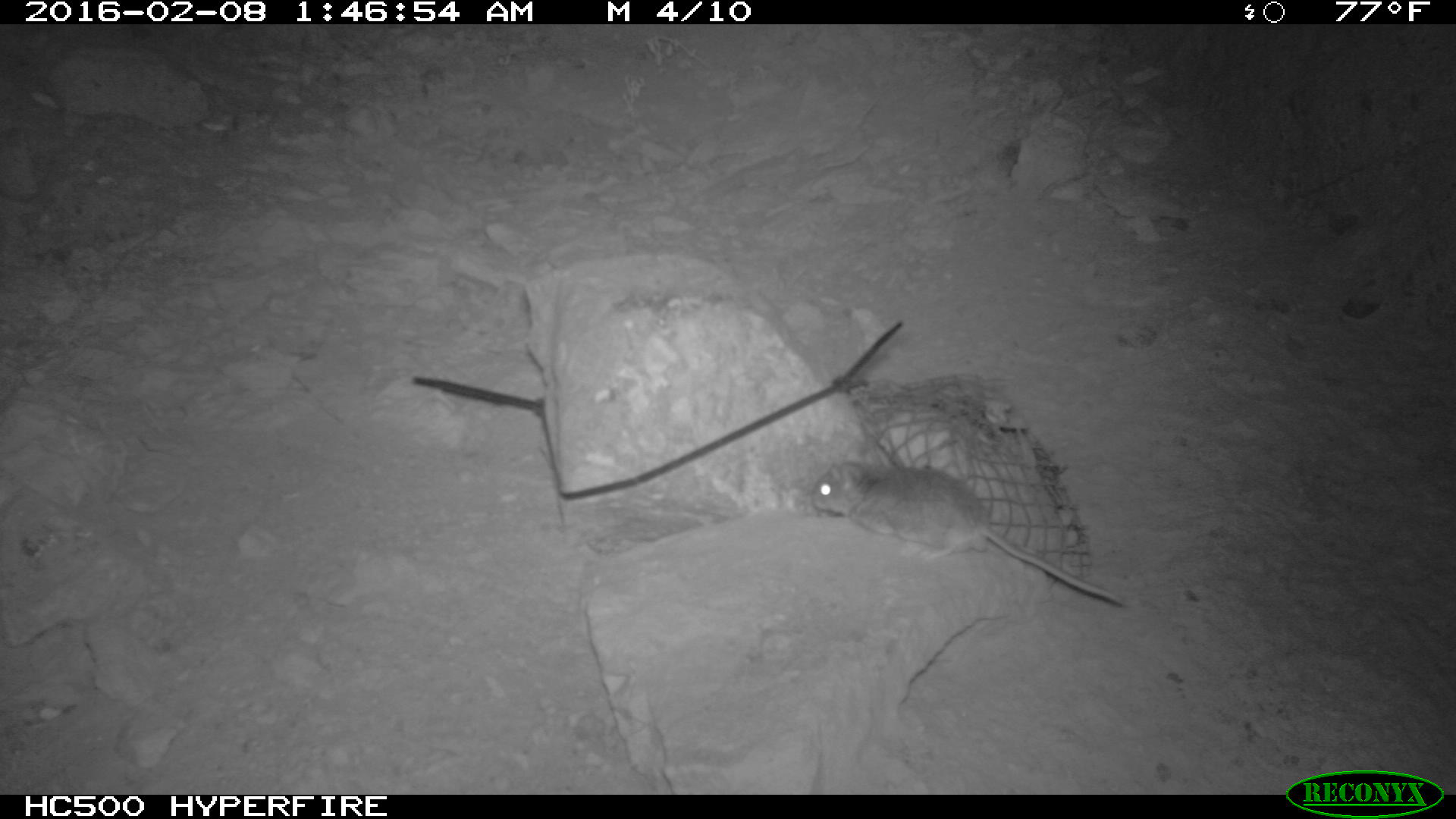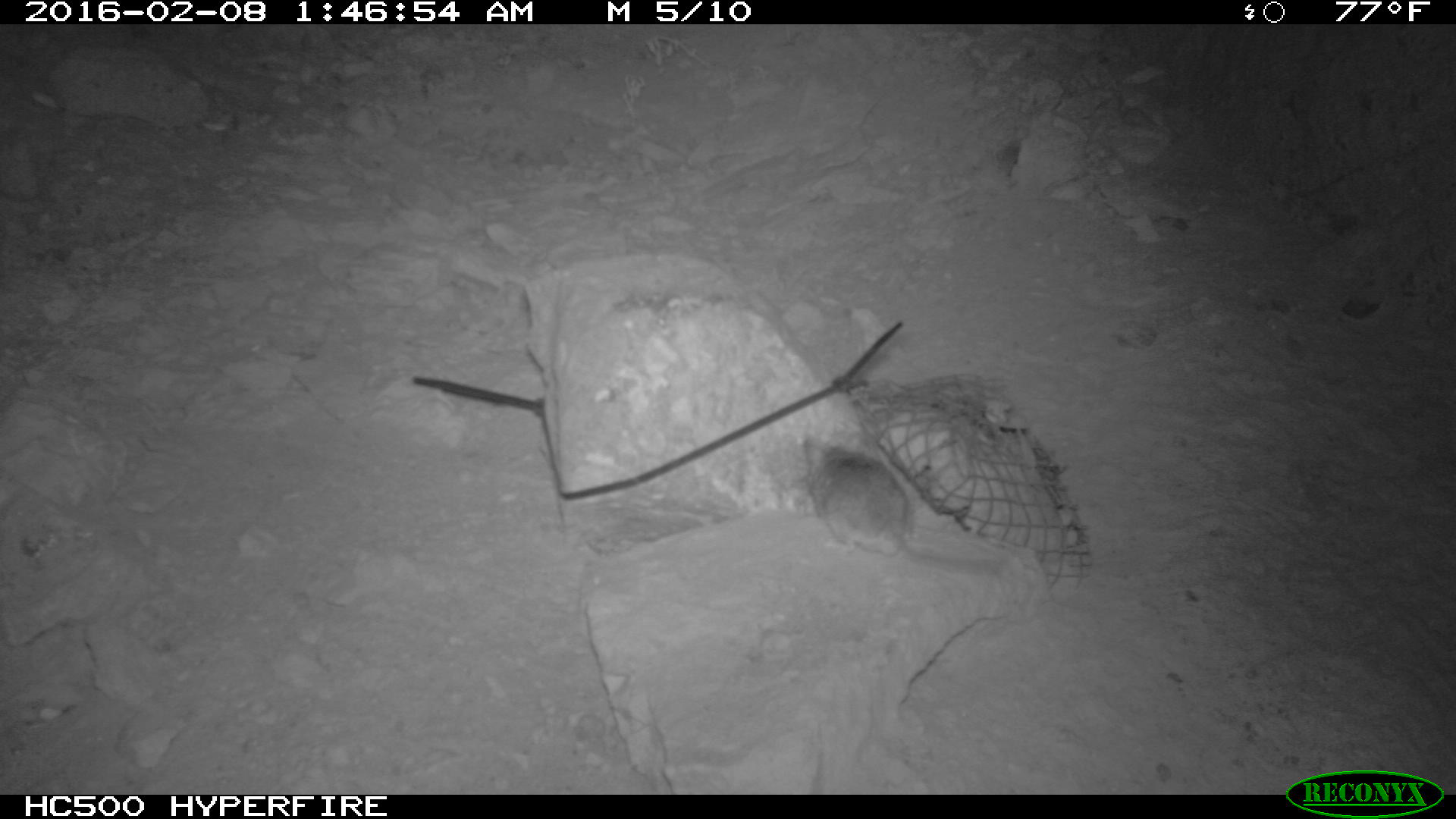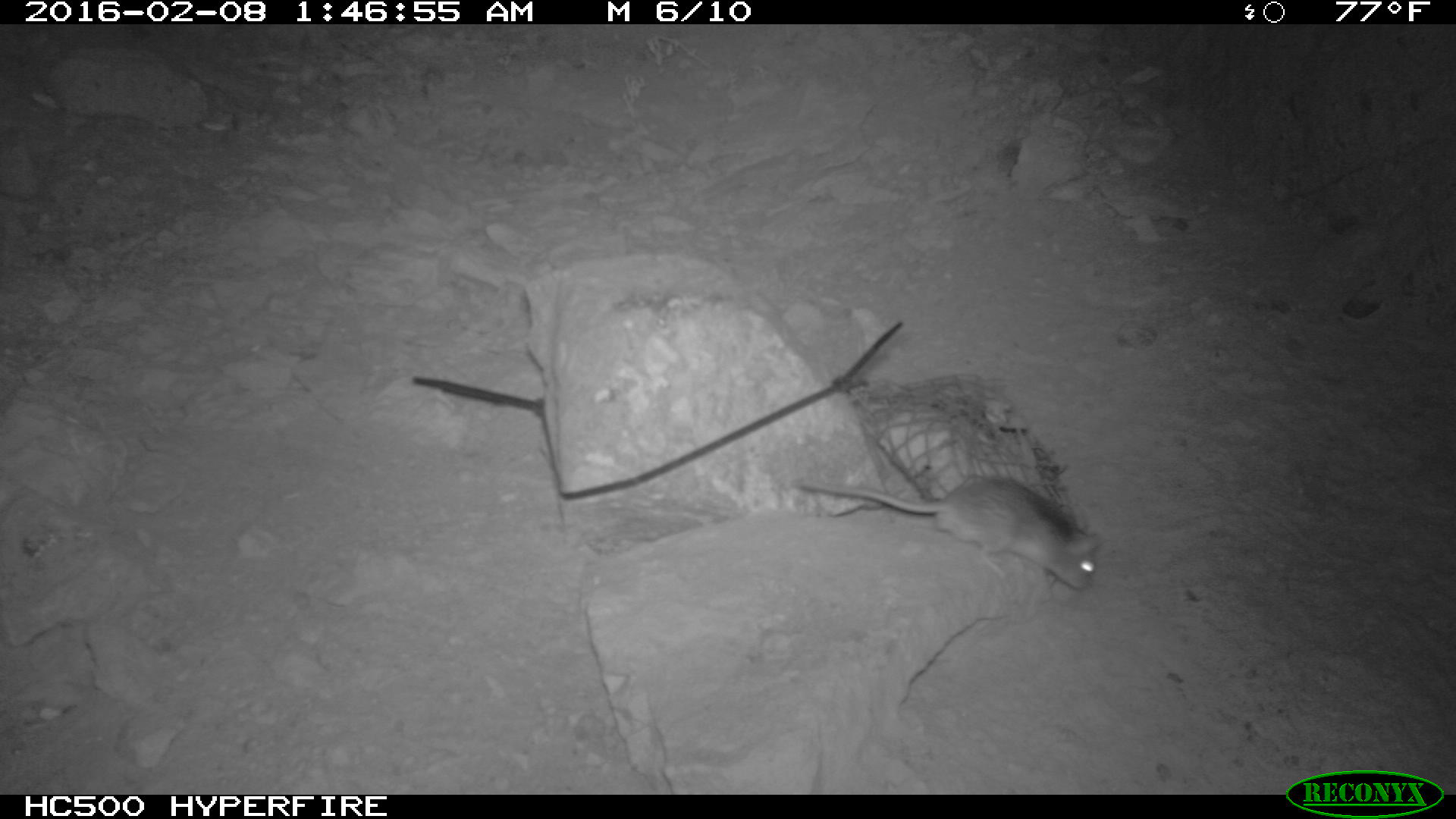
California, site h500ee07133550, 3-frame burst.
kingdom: Animalia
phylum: Chordata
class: Mammalia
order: Rodentia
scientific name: Rodentia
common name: rodent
Rodent (Rodentia).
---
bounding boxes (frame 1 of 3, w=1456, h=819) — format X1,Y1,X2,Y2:
rodent: 810,460,1127,606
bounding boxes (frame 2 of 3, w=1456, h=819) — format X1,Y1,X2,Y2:
rodent: 802,433,1008,576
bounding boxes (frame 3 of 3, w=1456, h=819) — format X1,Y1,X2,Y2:
rodent: 790,475,1101,592